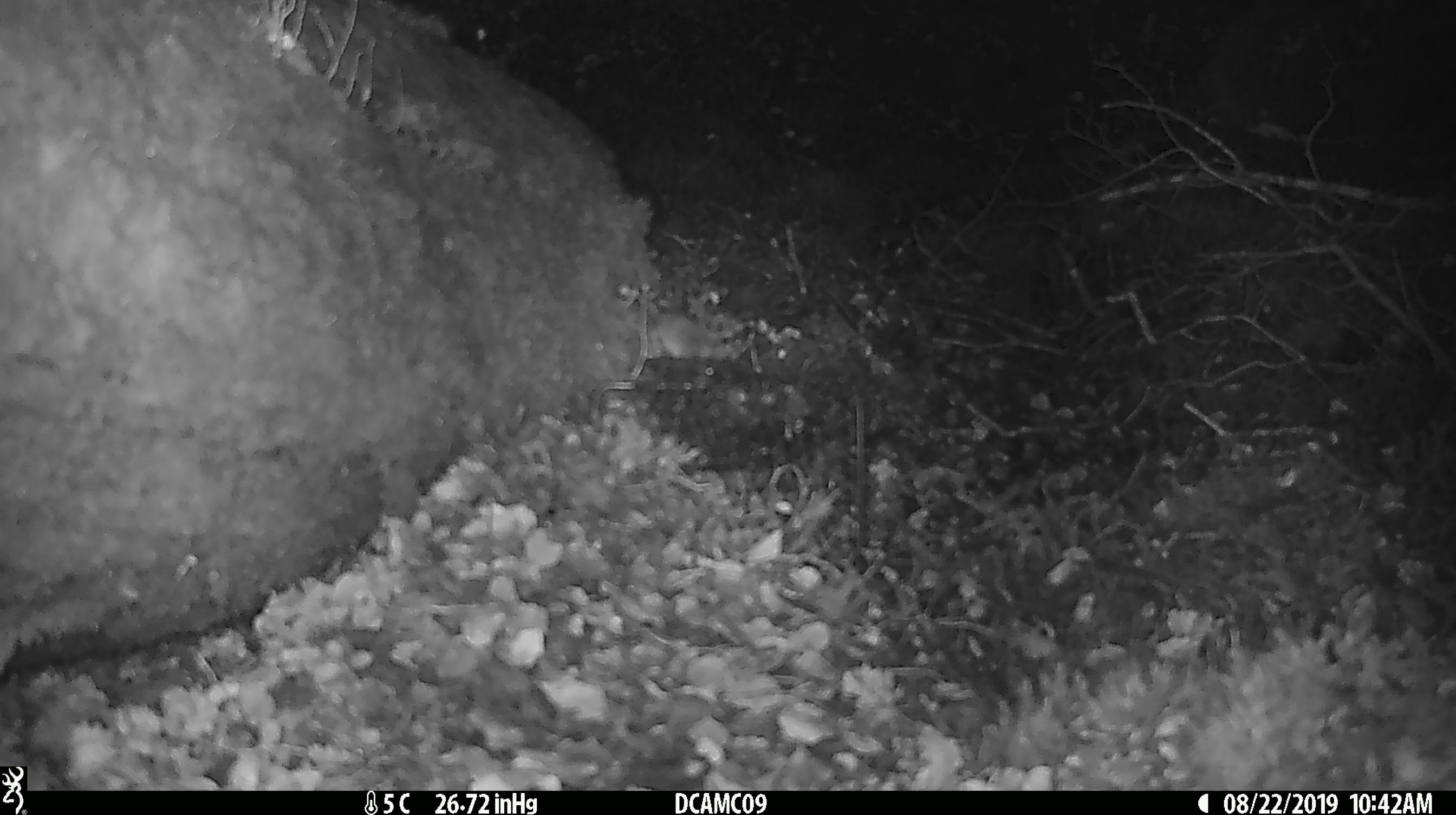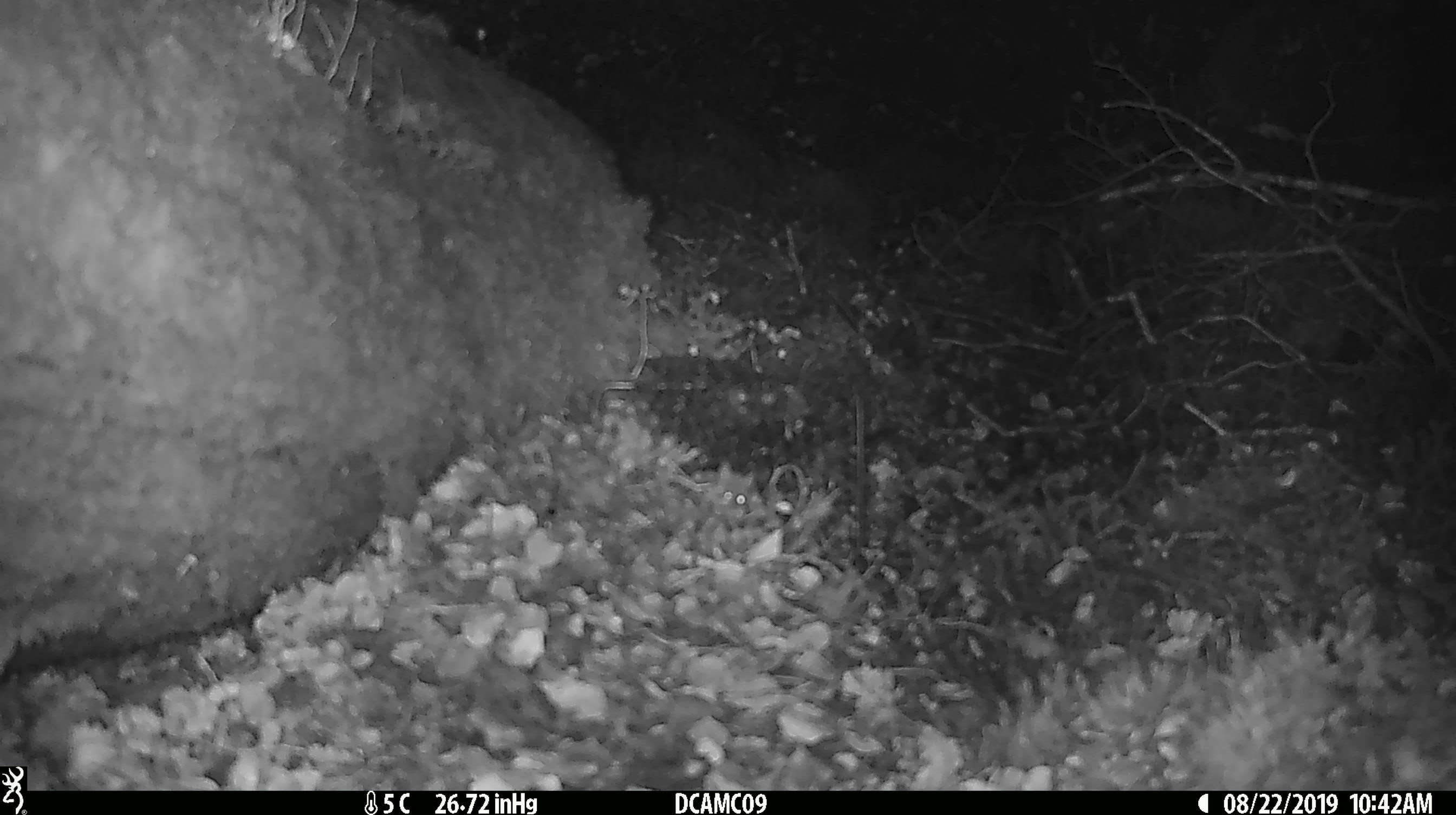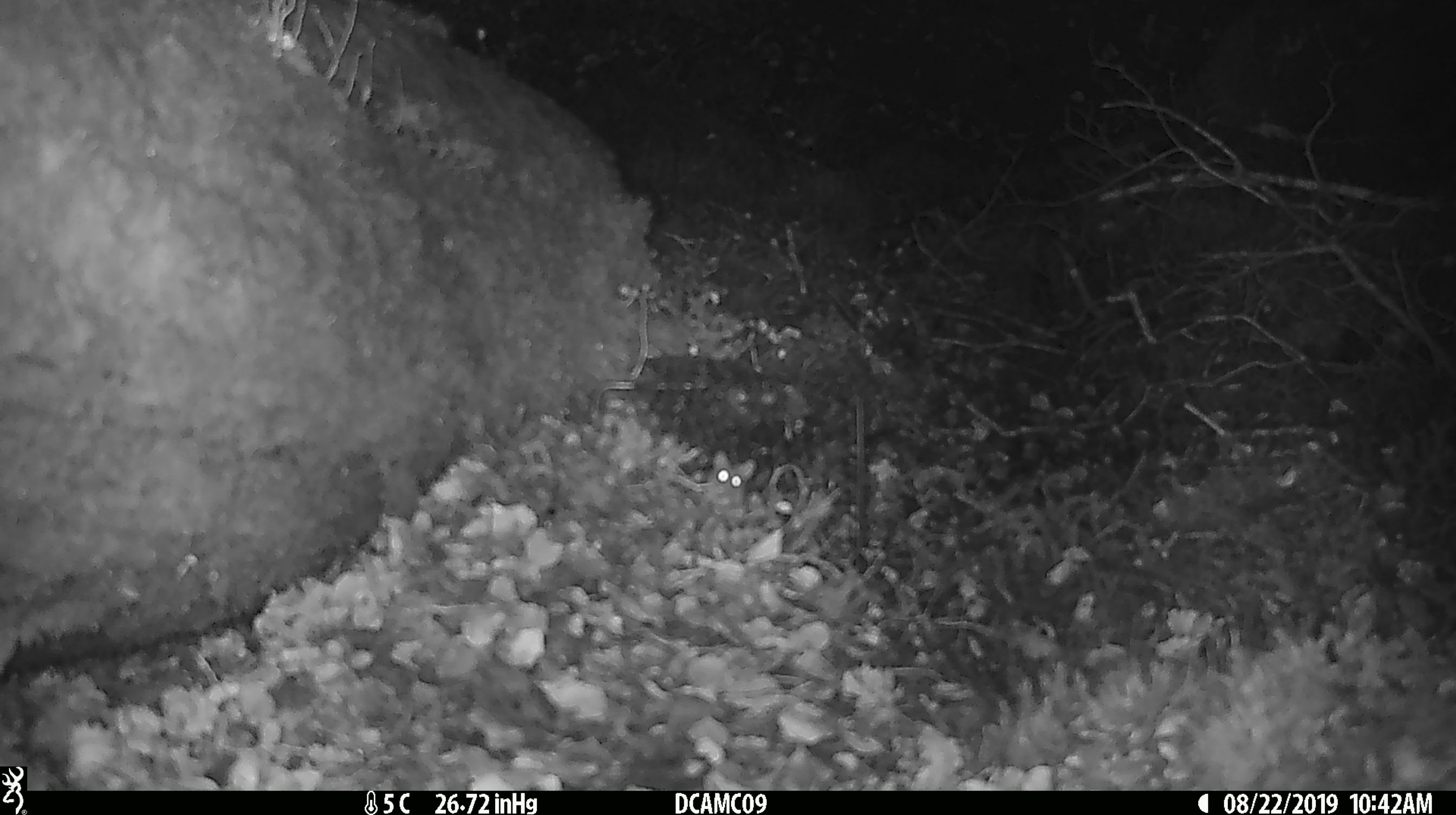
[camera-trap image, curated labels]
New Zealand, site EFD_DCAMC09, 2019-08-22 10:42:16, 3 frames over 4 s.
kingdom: Animalia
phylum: Chordata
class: Mammalia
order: Rodentia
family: Muridae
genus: Mus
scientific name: Mus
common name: mouse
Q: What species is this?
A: Mouse (Mus).